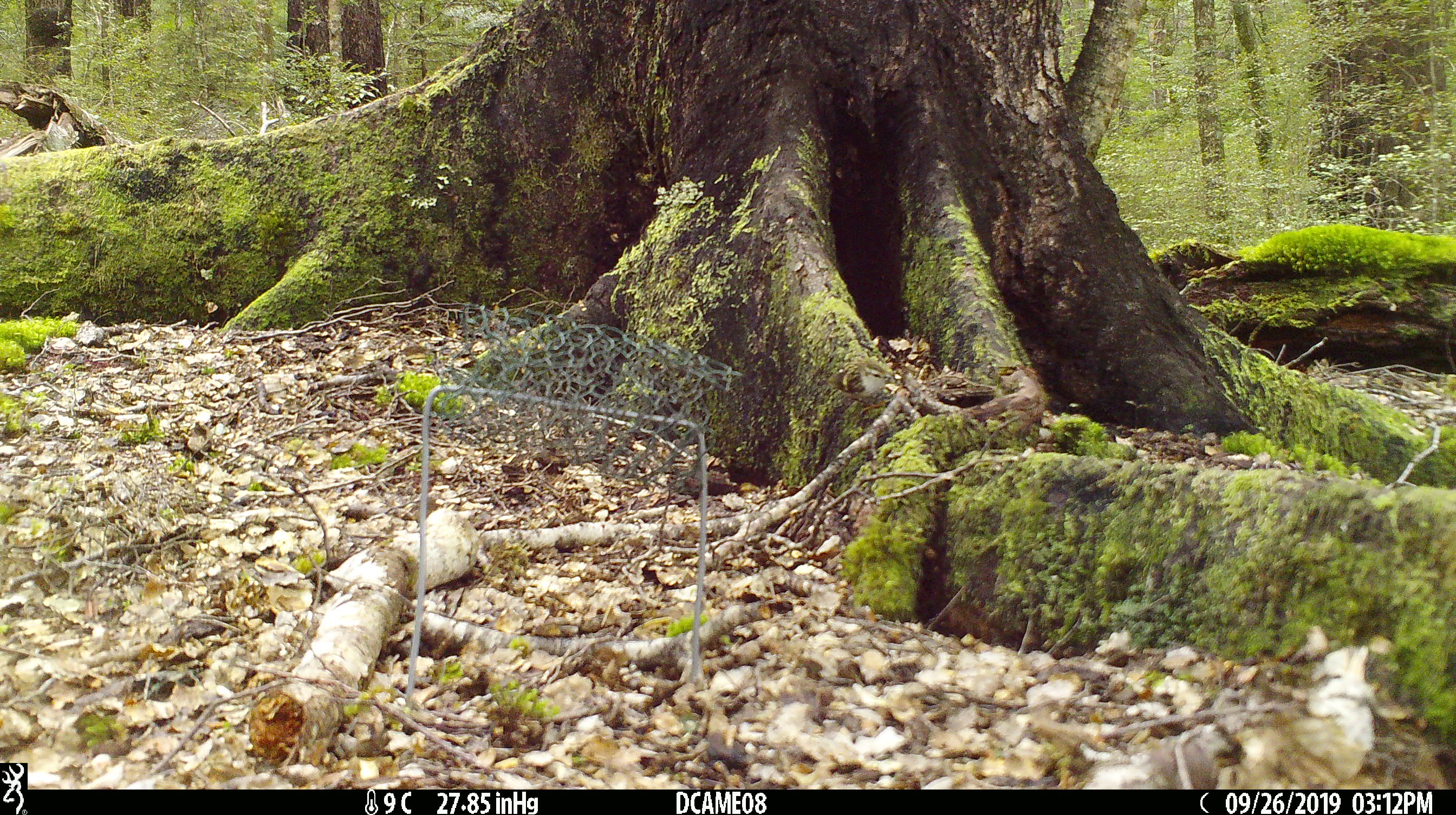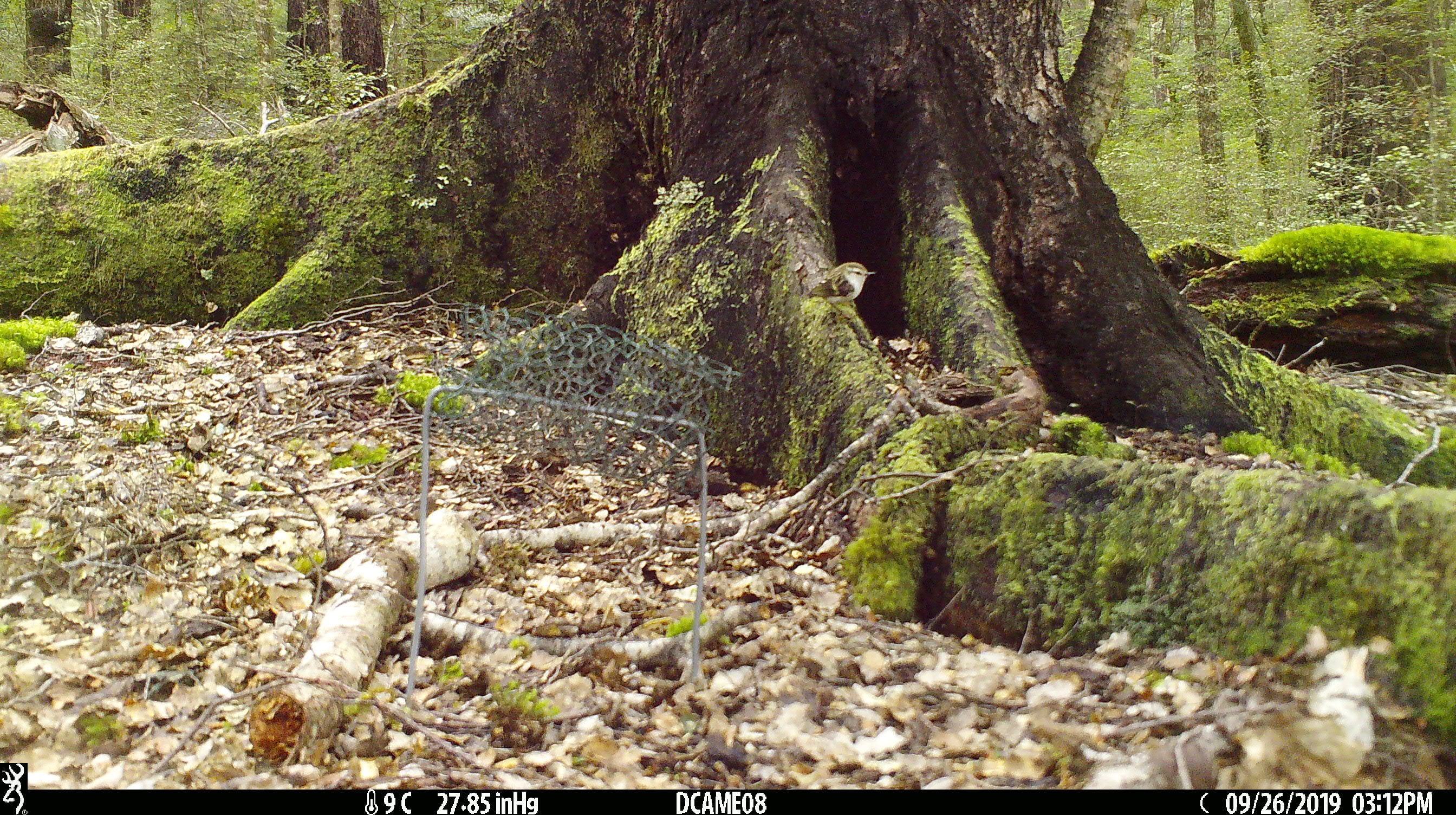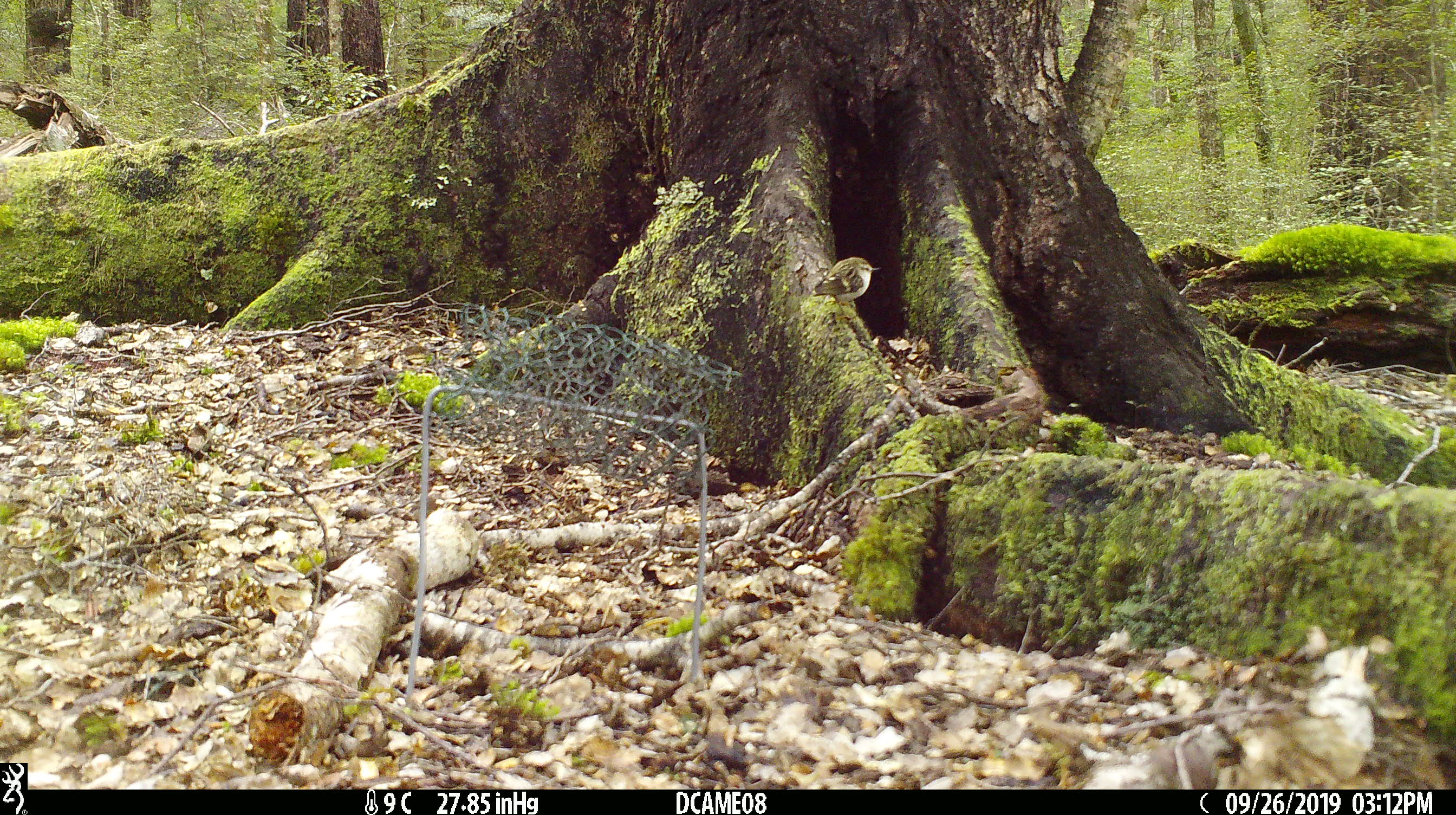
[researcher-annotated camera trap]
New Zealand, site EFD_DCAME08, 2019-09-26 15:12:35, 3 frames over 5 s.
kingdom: Animalia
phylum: Chordata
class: Aves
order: Passeriformes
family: Acanthisittidae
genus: Acanthisitta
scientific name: Acanthisitta chloris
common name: rifleman